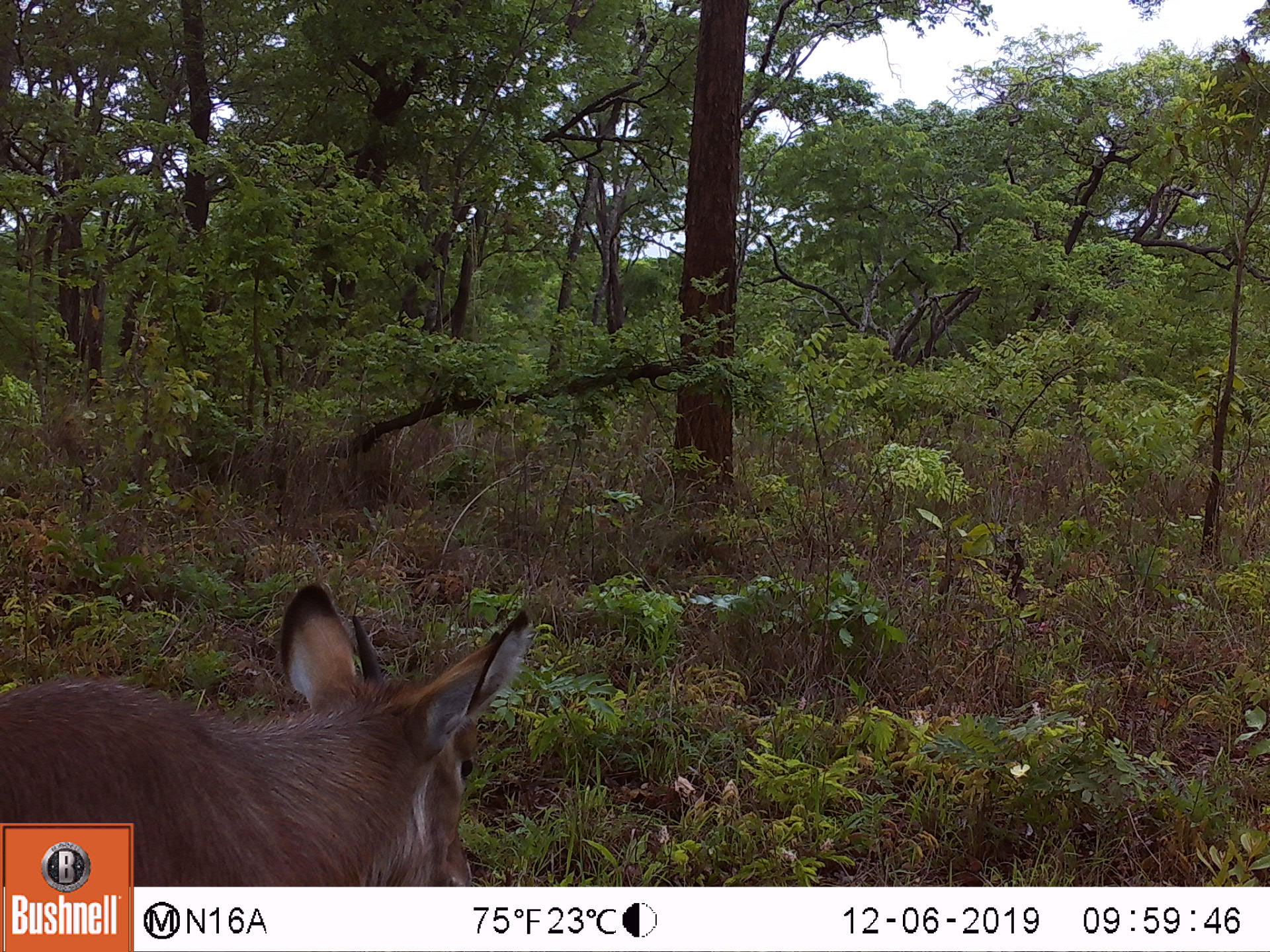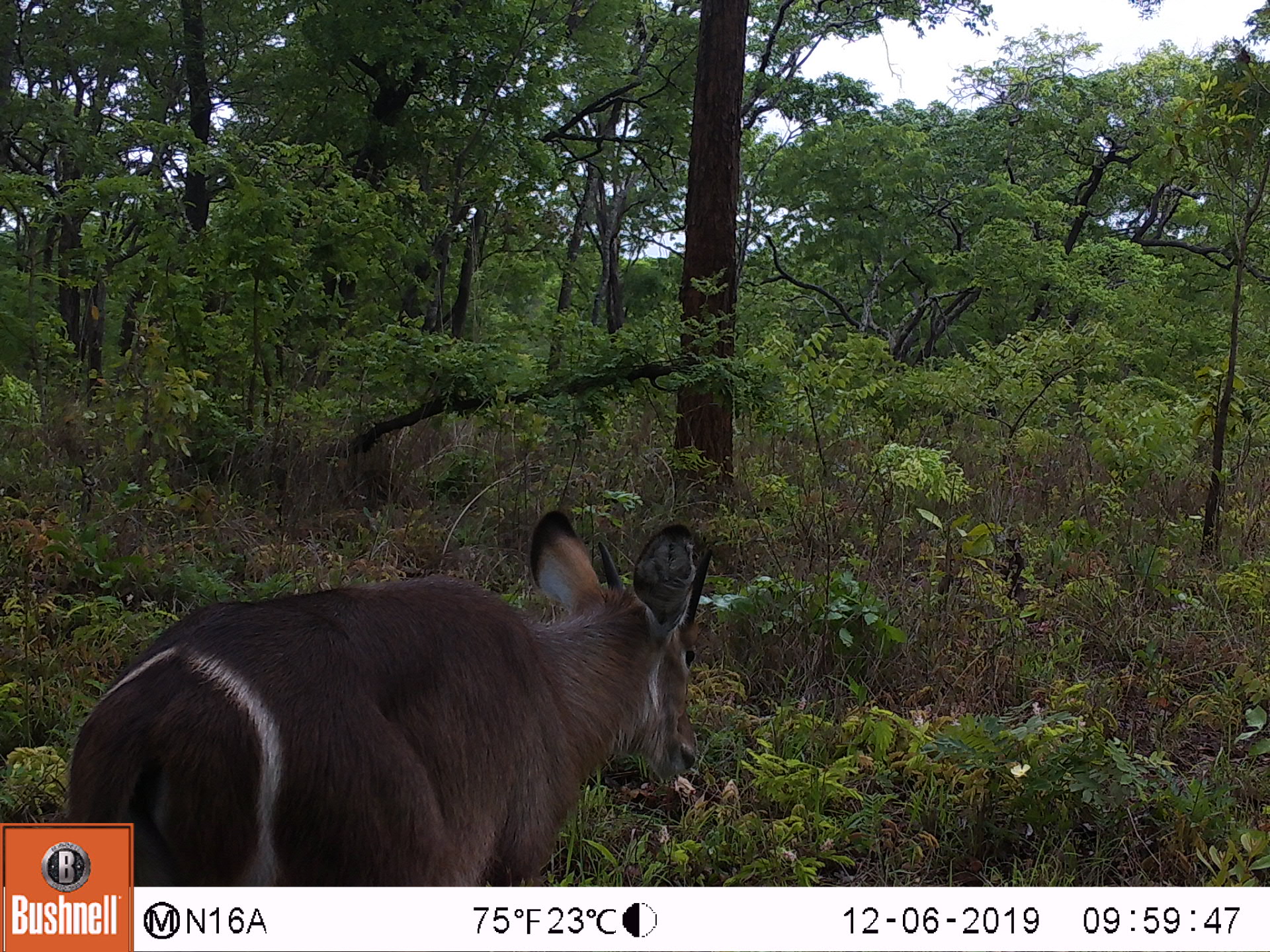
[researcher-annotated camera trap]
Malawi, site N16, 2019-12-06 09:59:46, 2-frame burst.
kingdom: Animalia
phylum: Chordata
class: Mammalia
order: Artiodactyla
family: Bovidae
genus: Kobus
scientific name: Kobus ellipsiprymnus ellipsiprymnus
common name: common waterbuck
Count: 1.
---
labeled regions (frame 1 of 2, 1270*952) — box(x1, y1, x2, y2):
common waterbuck: box(136, 587, 534, 878)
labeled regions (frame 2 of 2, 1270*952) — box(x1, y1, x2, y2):
common waterbuck: box(138, 510, 717, 880)